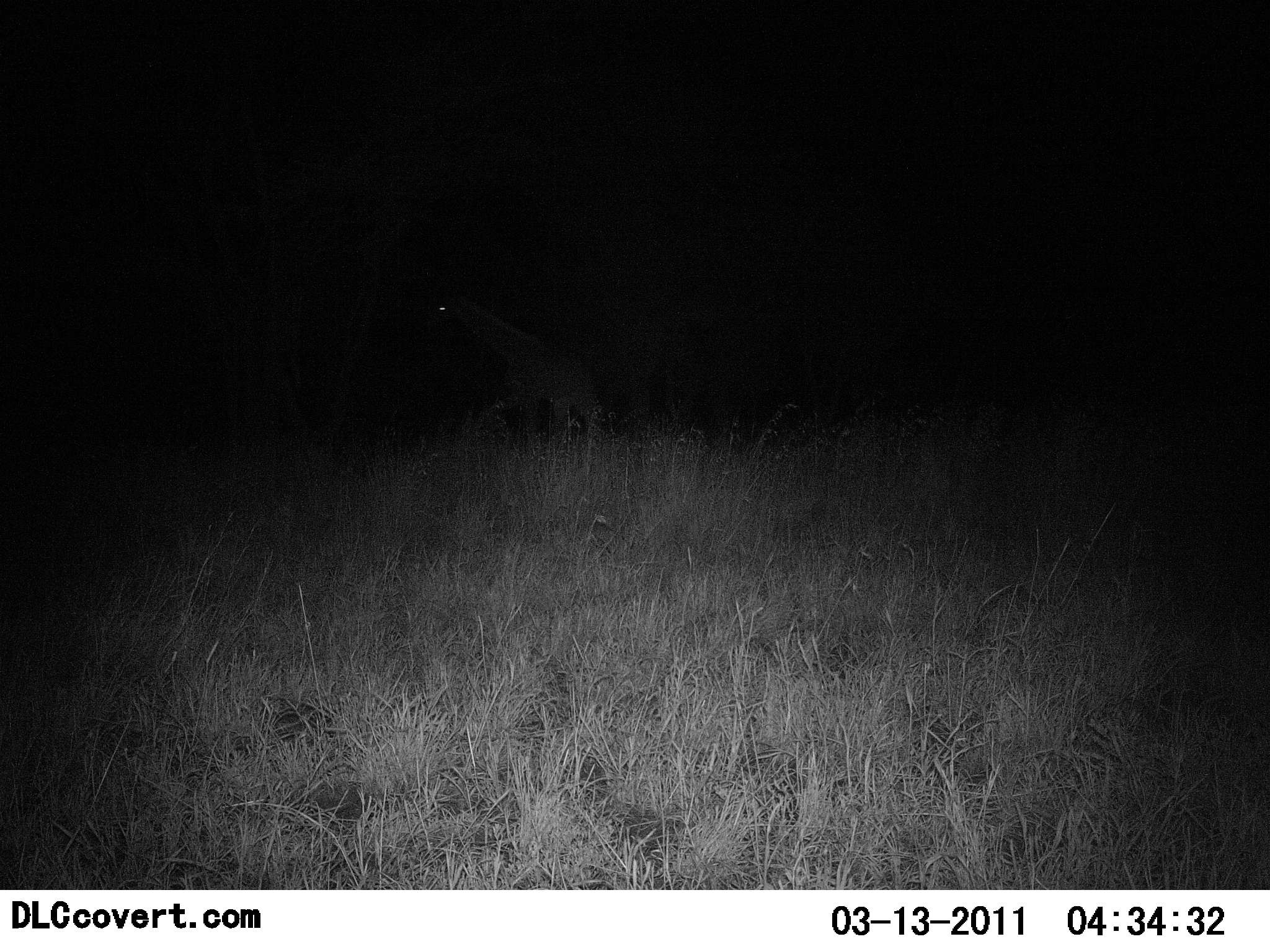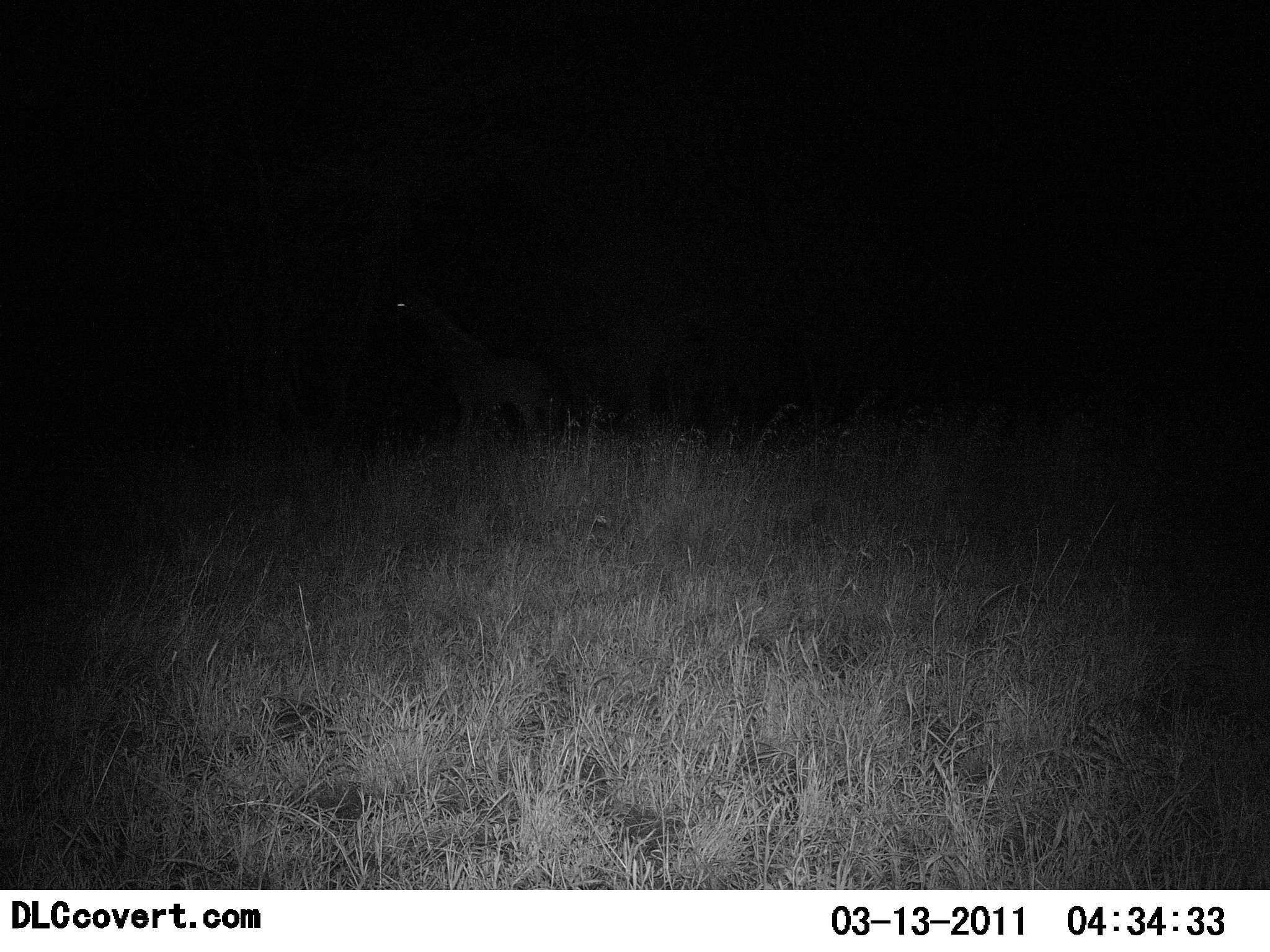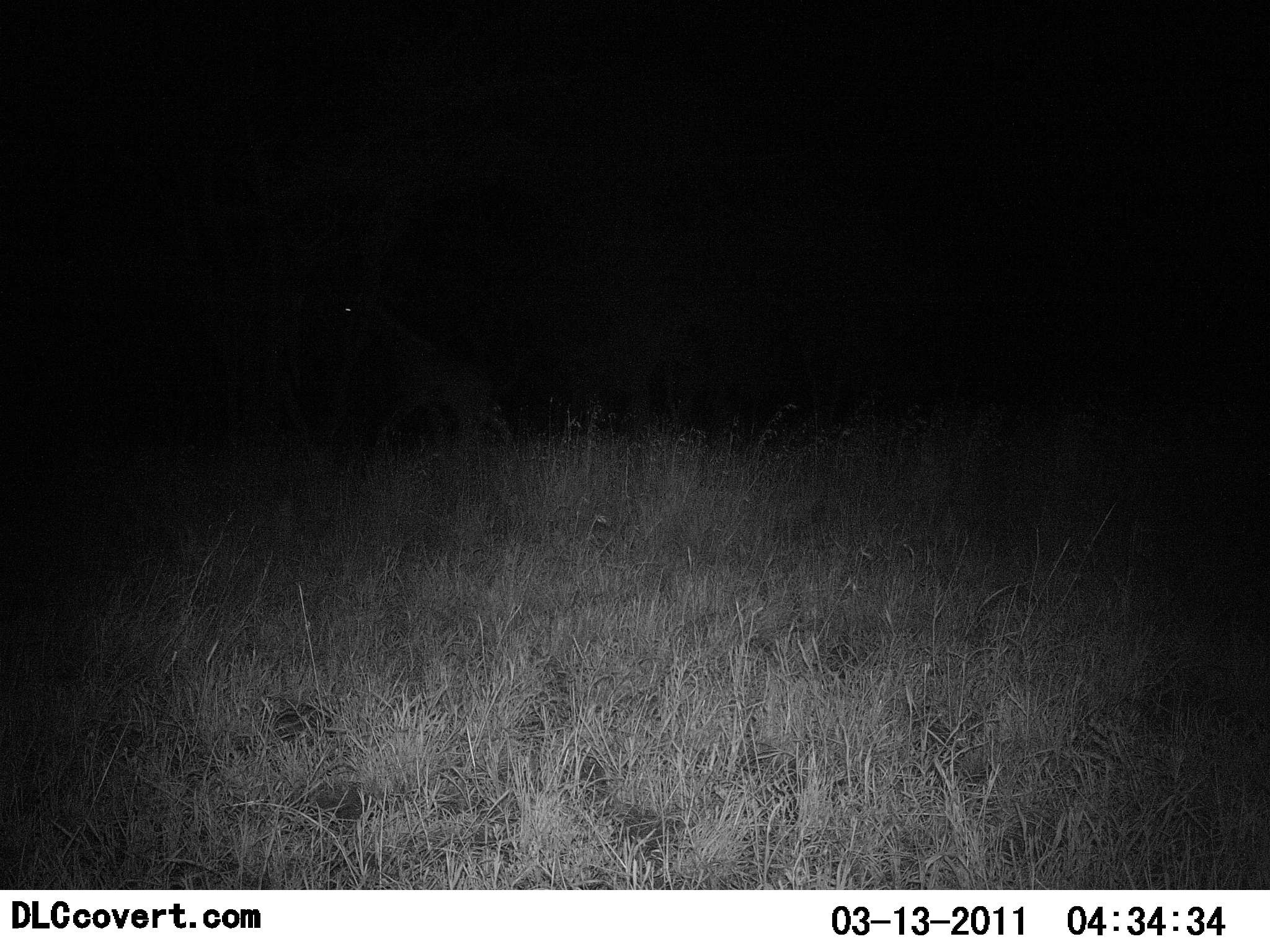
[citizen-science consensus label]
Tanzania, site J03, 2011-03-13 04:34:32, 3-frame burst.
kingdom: Animalia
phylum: Chordata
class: Mammalia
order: Artiodactyla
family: Giraffidae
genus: Giraffa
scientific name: Giraffa camelopardalis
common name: giraffe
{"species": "giraffe (Giraffa camelopardalis)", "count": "1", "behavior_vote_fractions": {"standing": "7%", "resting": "0%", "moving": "93%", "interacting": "0%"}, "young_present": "7%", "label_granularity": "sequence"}